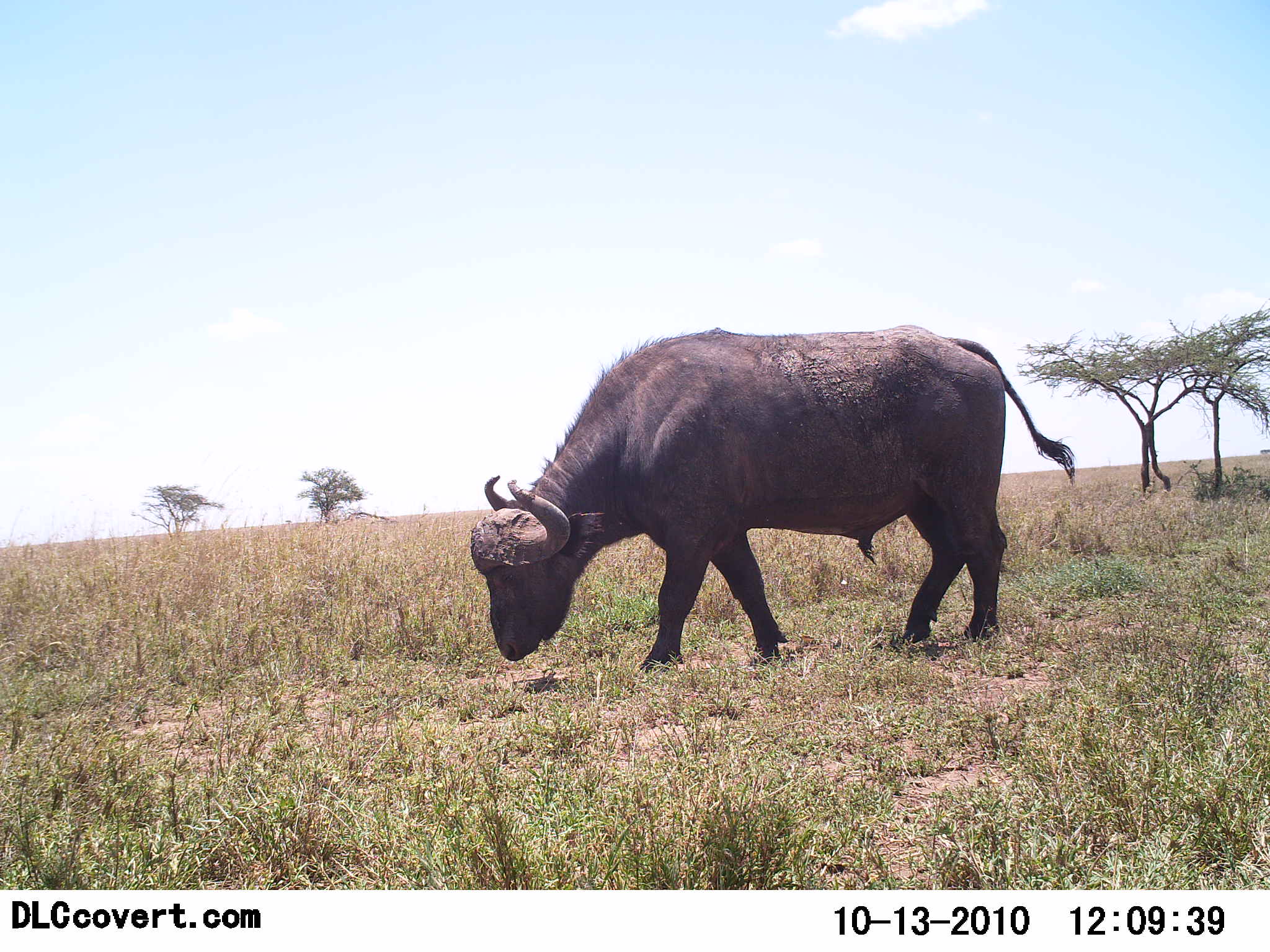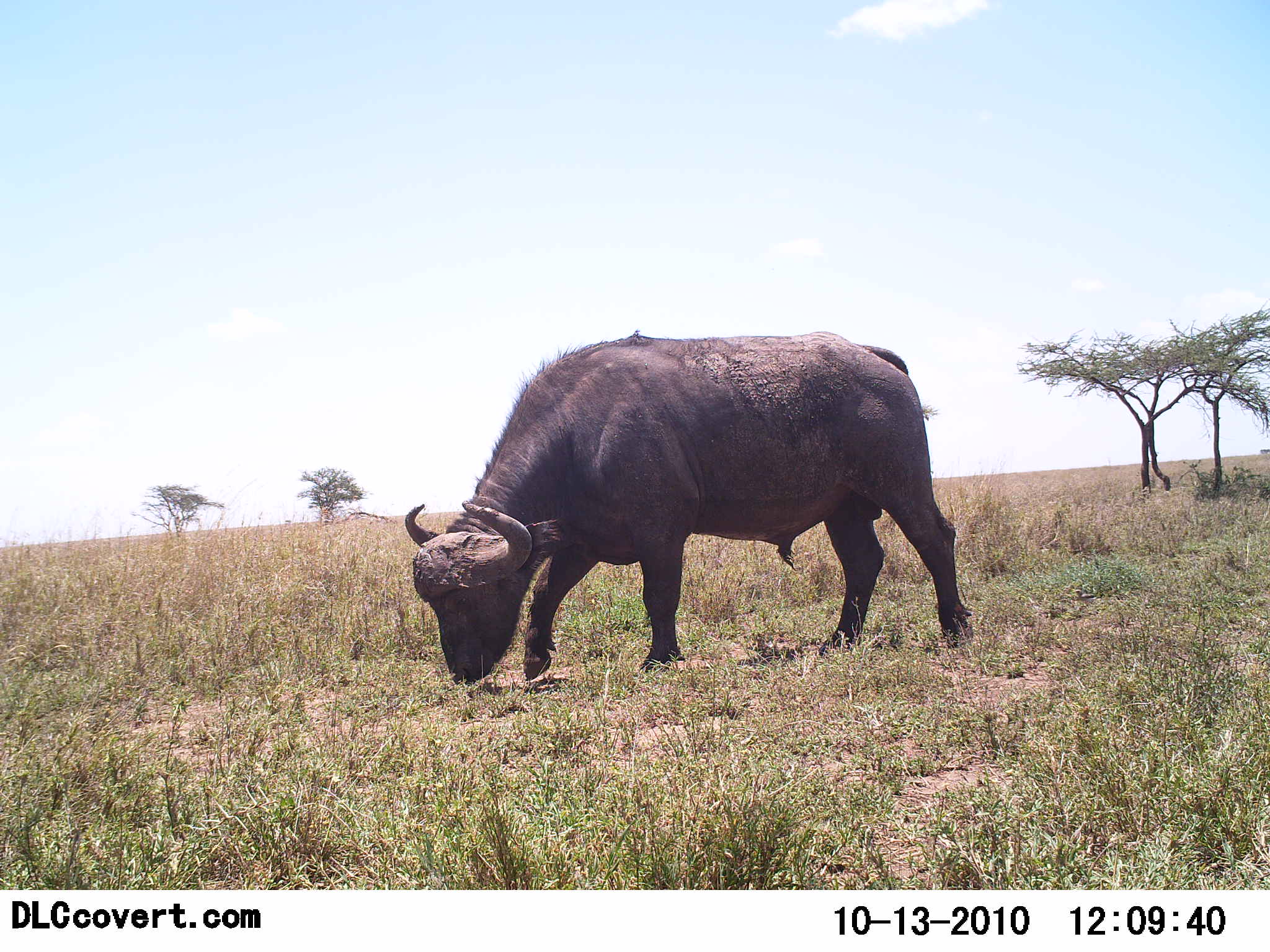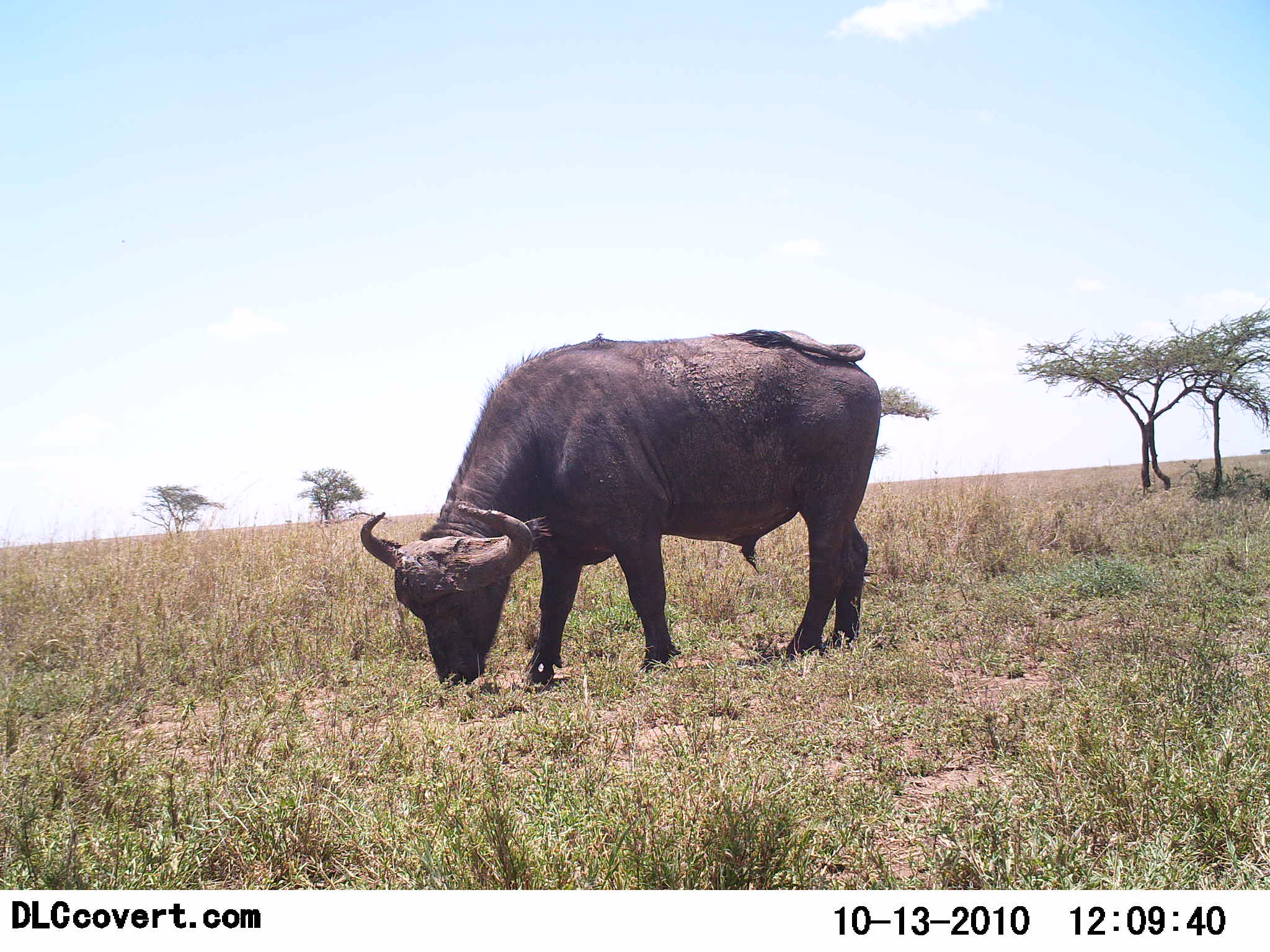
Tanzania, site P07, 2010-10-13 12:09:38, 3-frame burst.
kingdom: Animalia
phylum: Chordata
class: Mammalia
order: Artiodactyla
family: Bovidae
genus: Syncerus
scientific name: Syncerus caffer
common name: cape buffalo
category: buffalo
Buffalo (cape buffalo) (Syncerus caffer), count 1. Behavior (volunteer vote fractions): standing 11%, resting 0%, moving 26%, interacting 0%. Young present (vote fraction): 0%. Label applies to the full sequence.